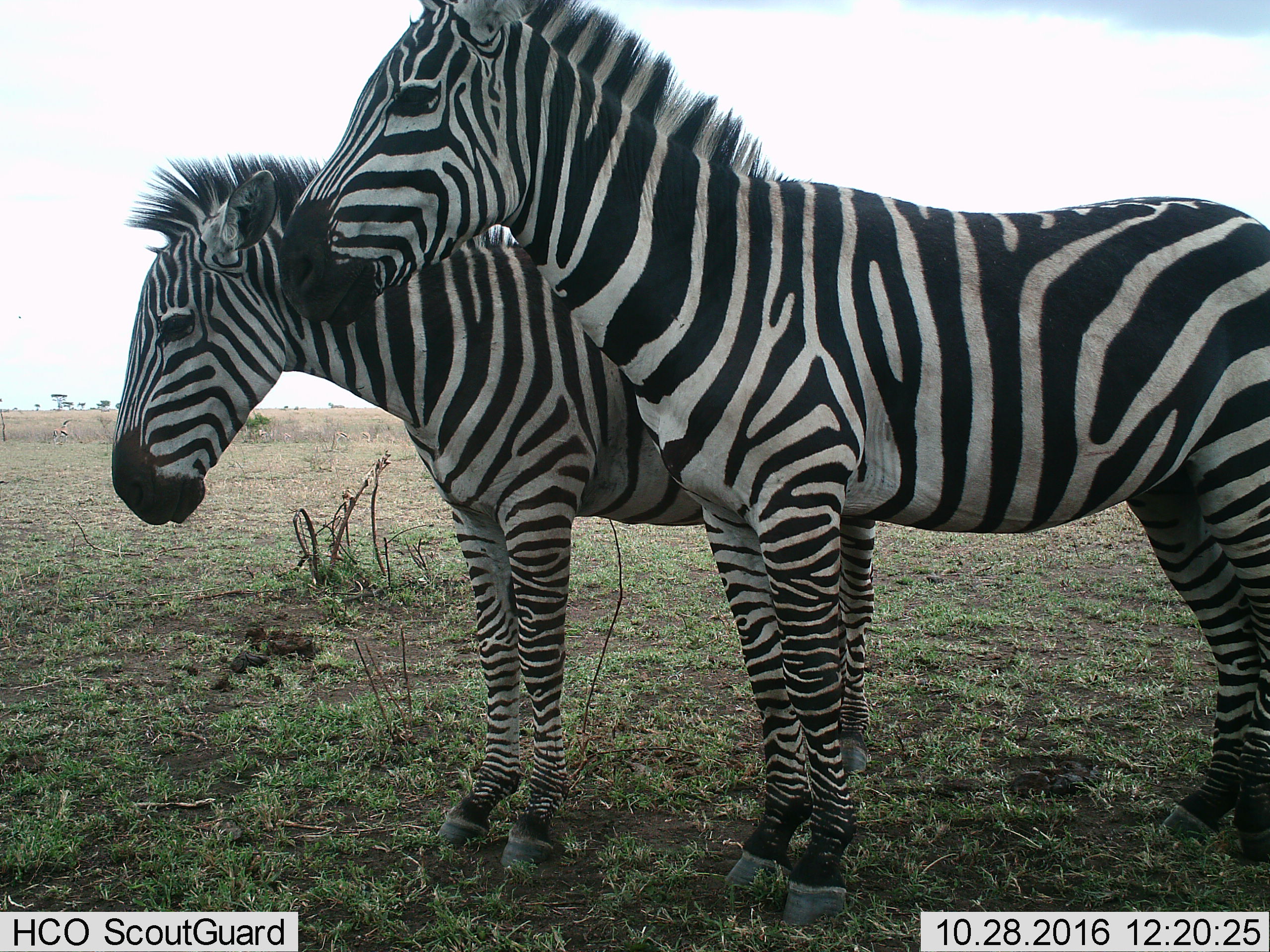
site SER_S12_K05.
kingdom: Animalia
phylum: Chordata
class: Mammalia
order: Perissodactyla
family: Equidae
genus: Equus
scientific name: Equus quagga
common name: plains zebra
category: zebraplains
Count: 2.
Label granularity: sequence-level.